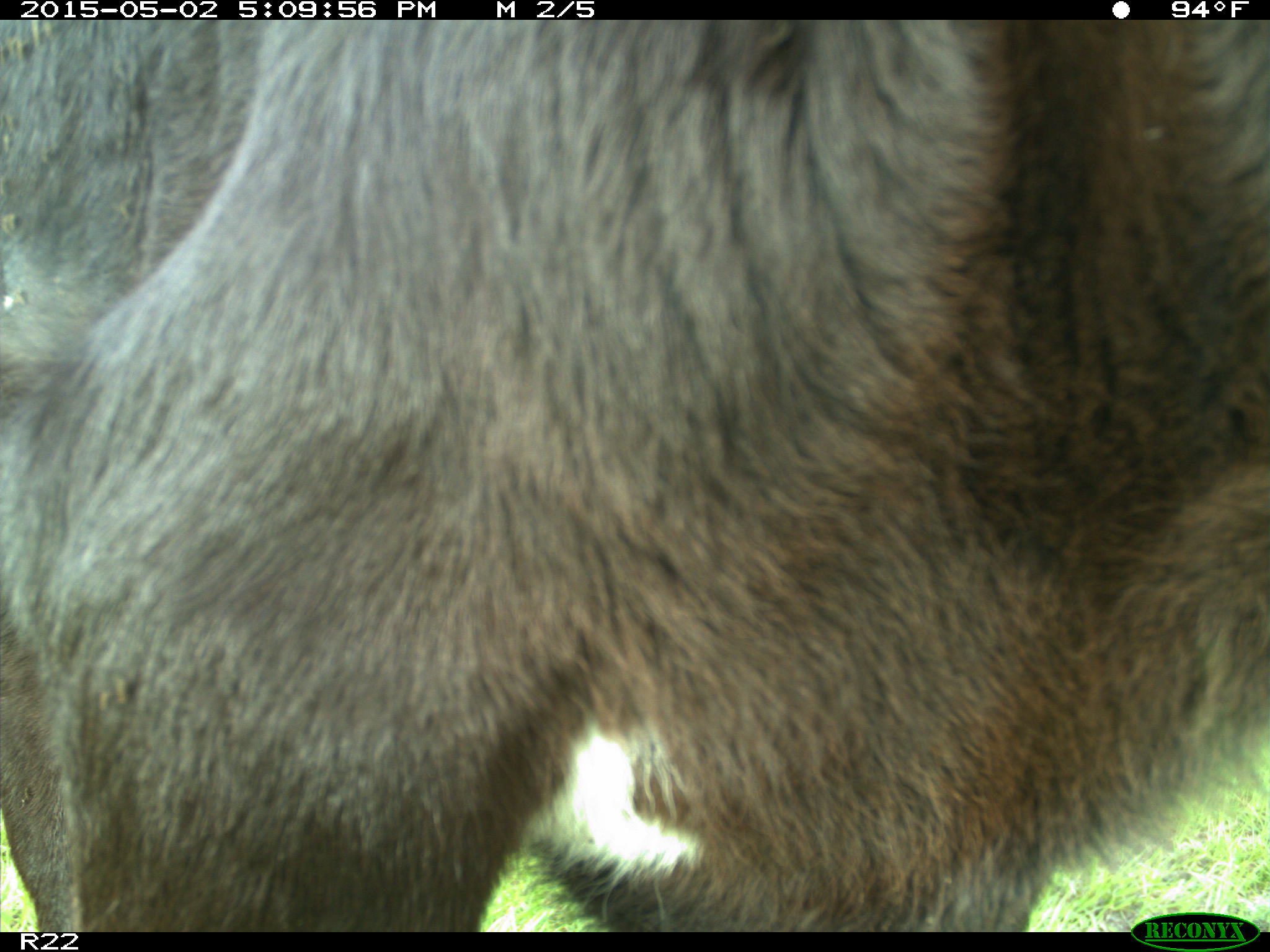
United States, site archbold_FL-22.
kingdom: Animalia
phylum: Chordata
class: Mammalia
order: Artiodactyla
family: Bovidae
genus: Bos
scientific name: Bos taurus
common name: domestic cow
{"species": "Bos taurus (domestic cow)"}